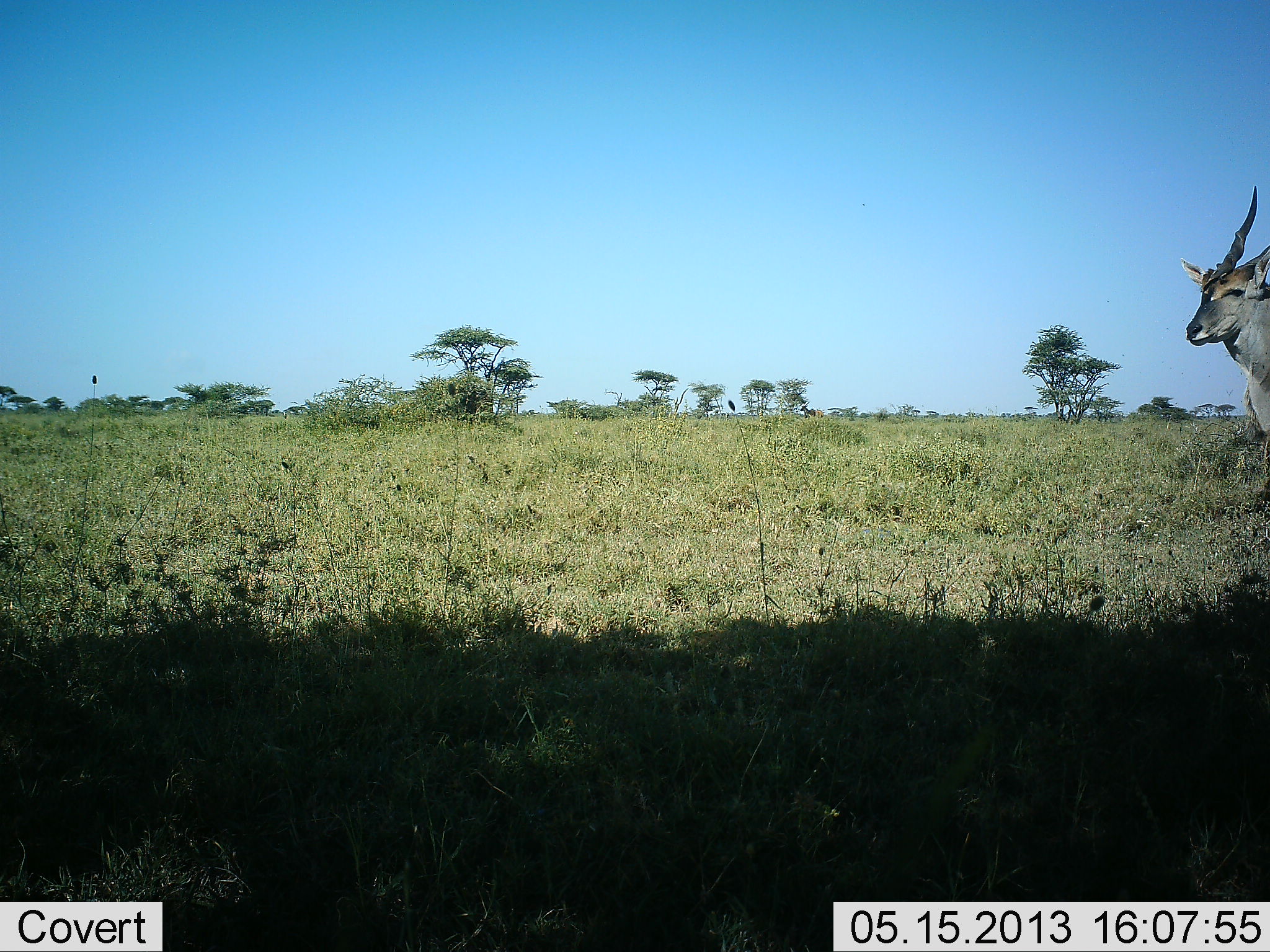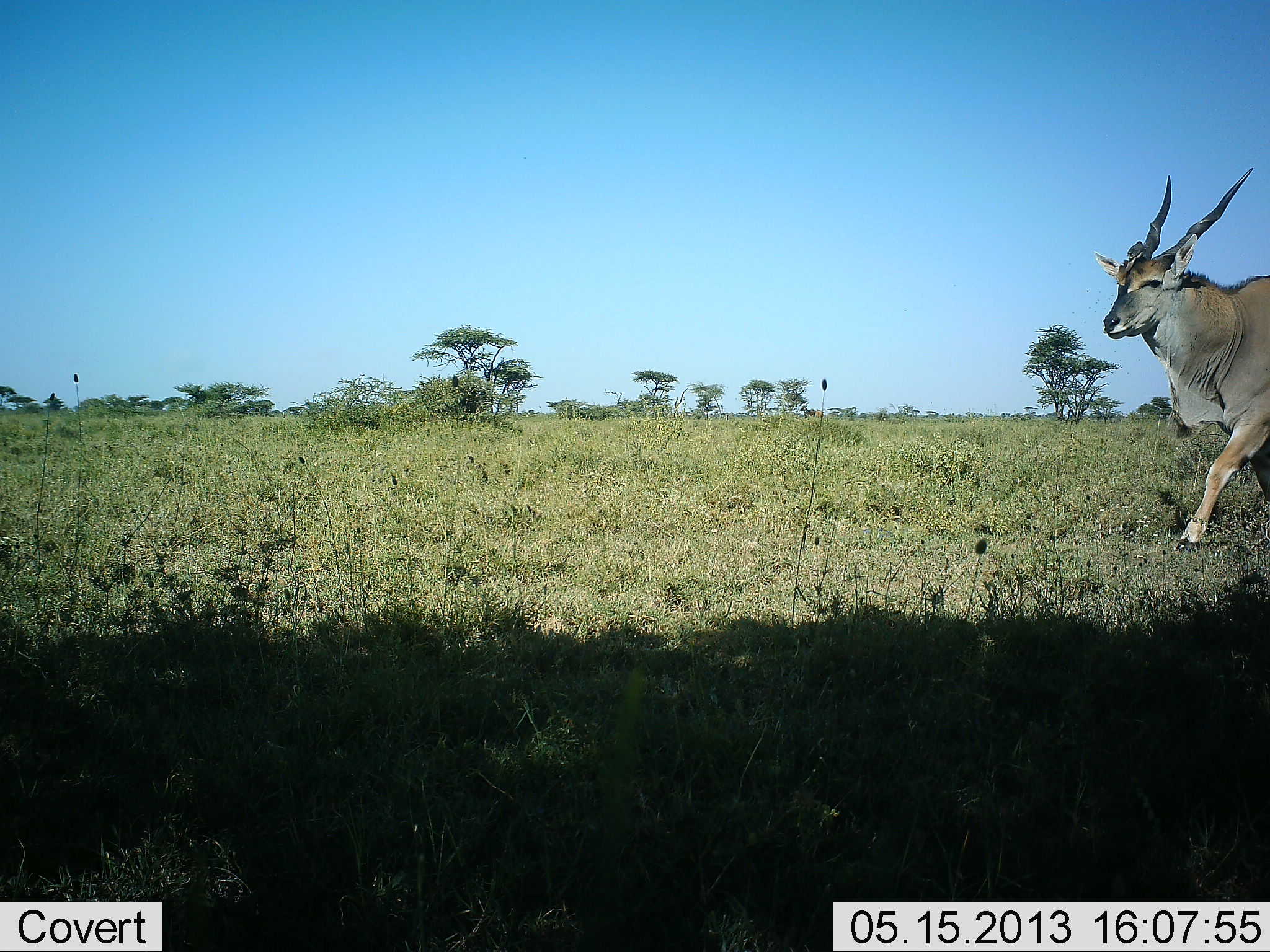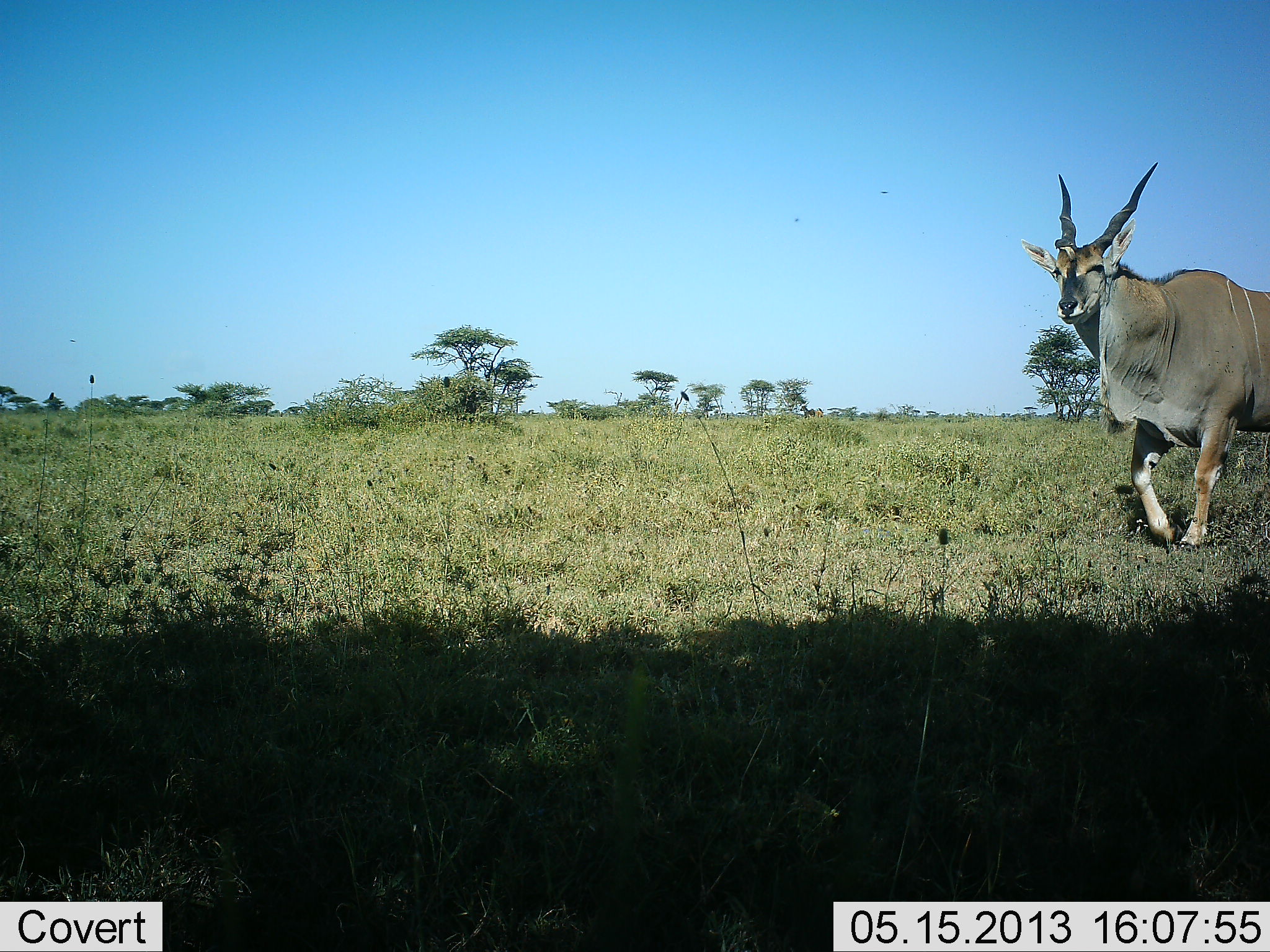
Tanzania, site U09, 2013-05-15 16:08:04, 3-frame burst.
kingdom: Animalia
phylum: Chordata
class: Mammalia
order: Artiodactyla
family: Bovidae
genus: Tragelaphus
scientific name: Tragelaphus oryx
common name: eland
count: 1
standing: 10%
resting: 5%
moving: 95%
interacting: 0%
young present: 0%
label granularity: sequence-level